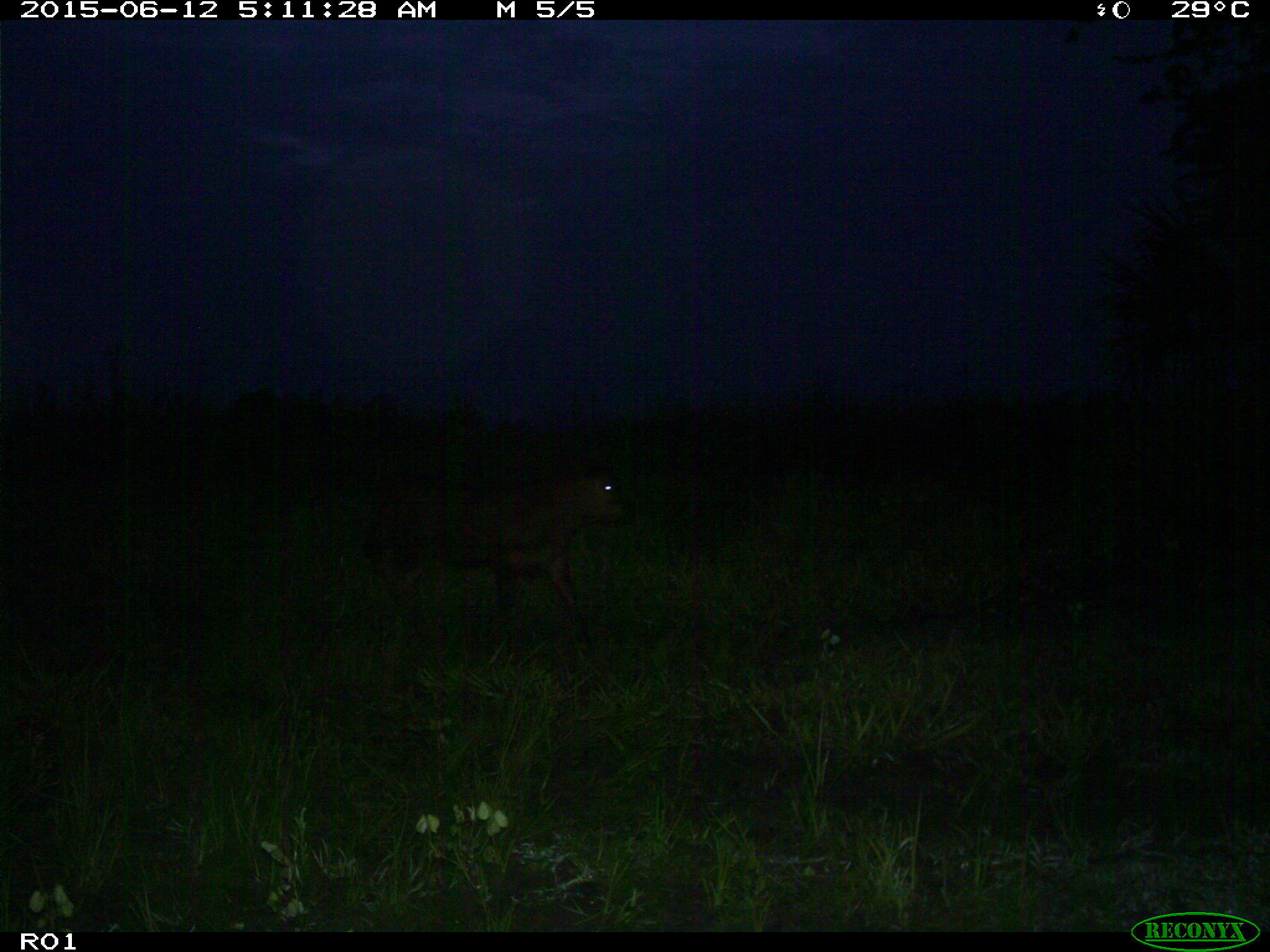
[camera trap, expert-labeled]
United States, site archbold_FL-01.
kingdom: Animalia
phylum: Chordata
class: Mammalia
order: Artiodactyla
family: Bovidae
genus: Bos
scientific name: Bos taurus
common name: domestic cow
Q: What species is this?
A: Bos taurus (domestic cow).